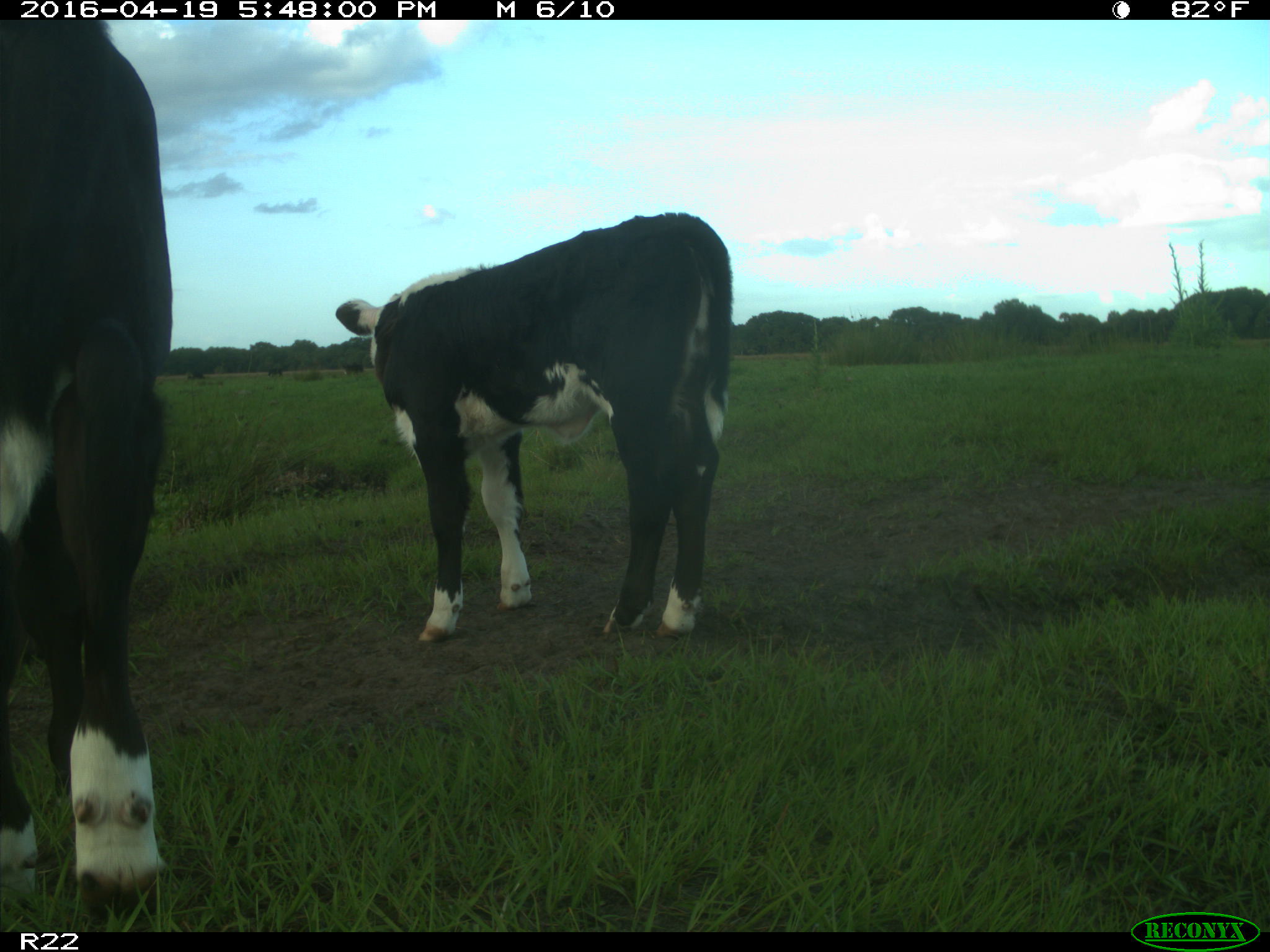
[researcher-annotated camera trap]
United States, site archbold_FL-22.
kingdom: Animalia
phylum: Chordata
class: Mammalia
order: Artiodactyla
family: Bovidae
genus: Bos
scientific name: Bos taurus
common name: domestic cow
Bos taurus (domestic cow).